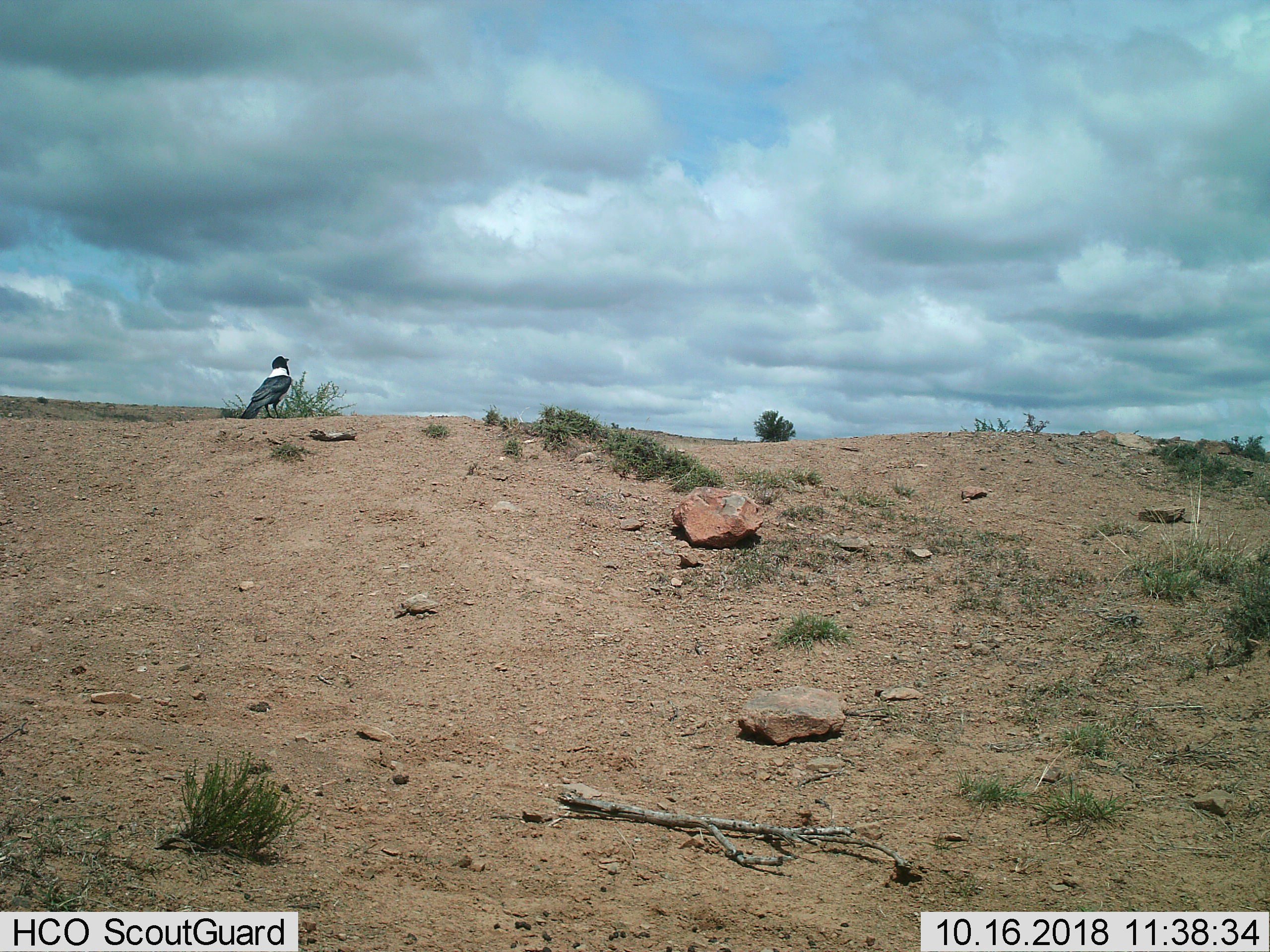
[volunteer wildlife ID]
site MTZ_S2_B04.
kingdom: Animalia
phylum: Chordata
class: Aves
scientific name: Aves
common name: bird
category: birdother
Birdother (bird) (Aves), count 1. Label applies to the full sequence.